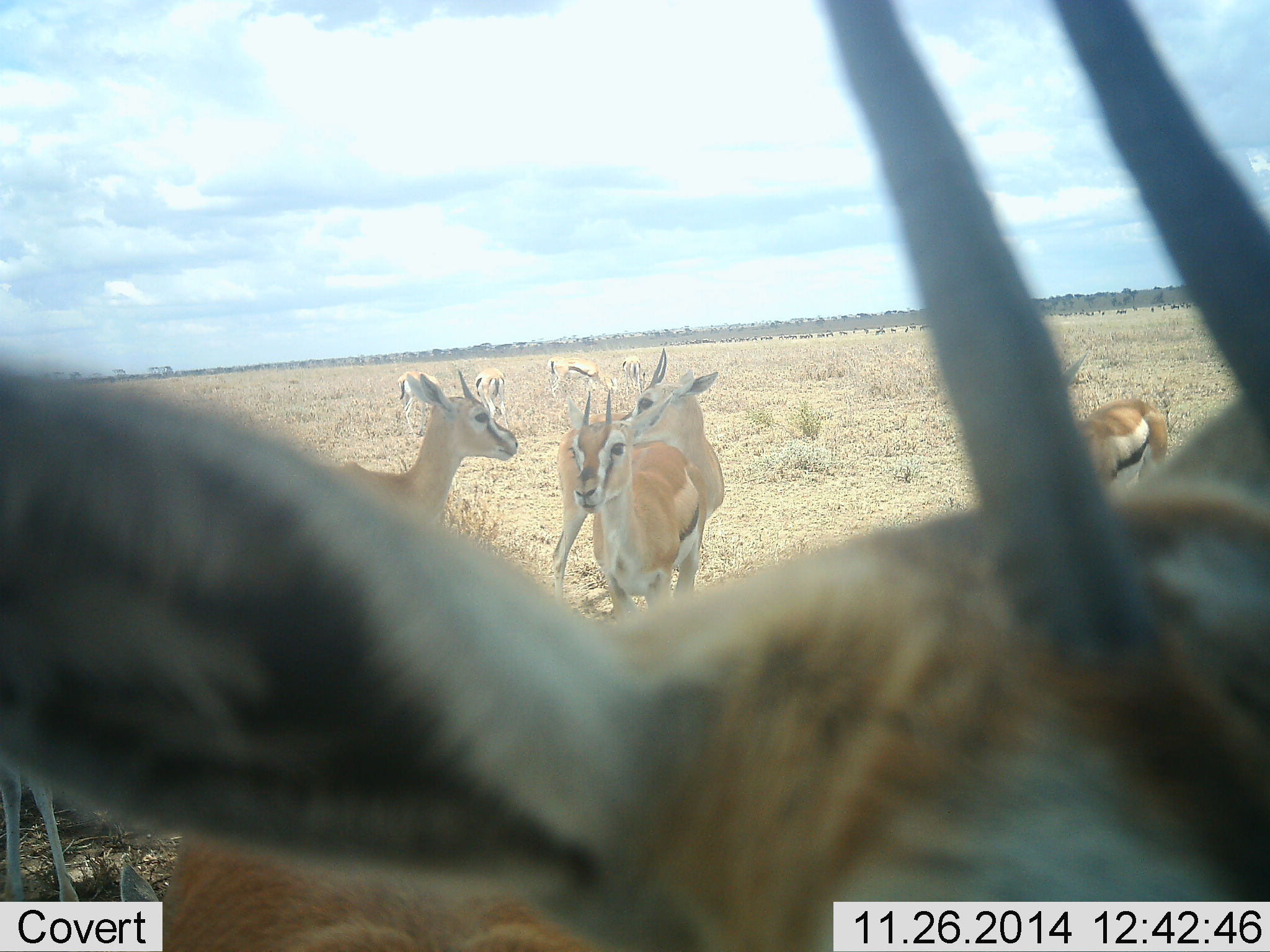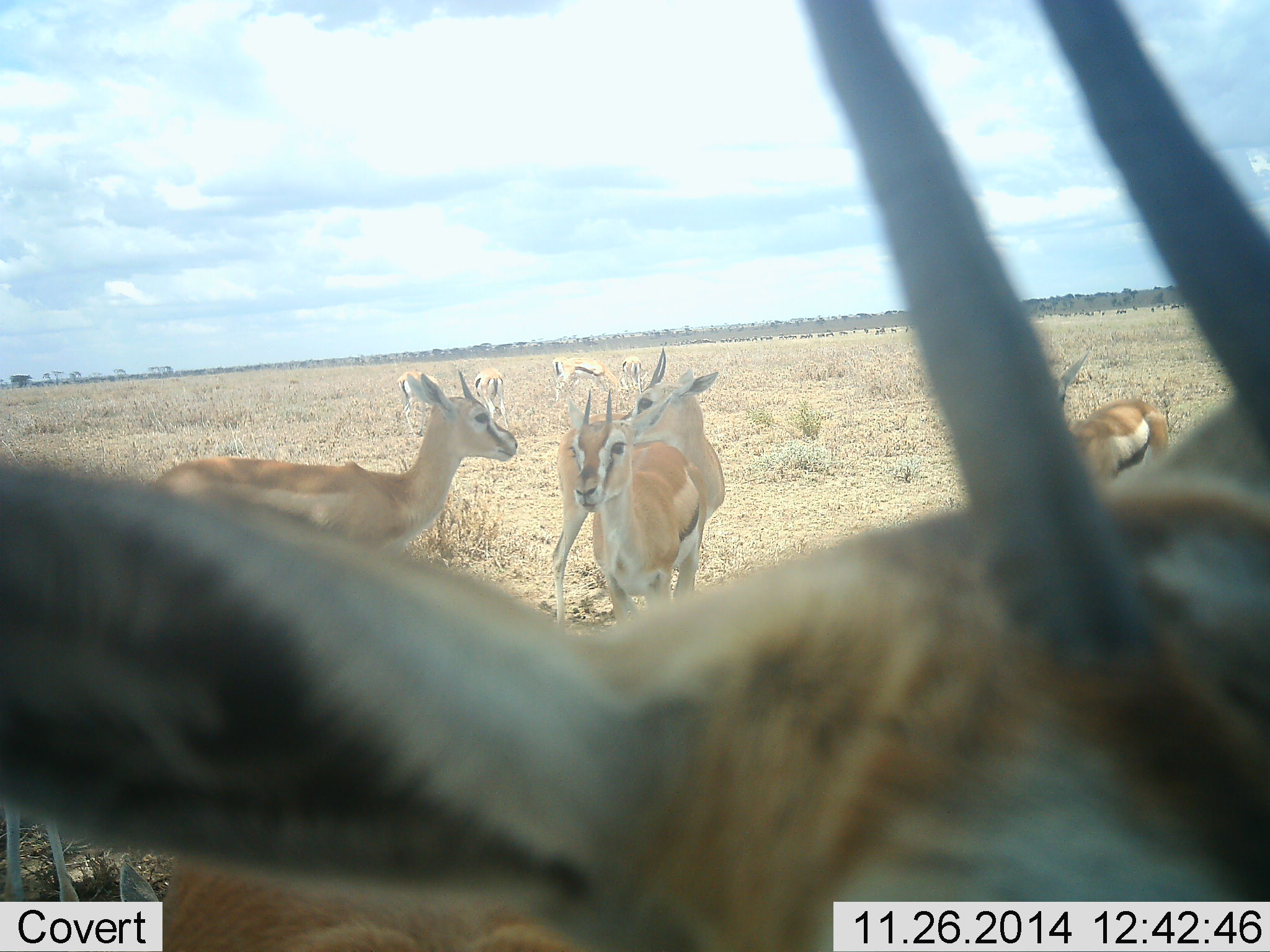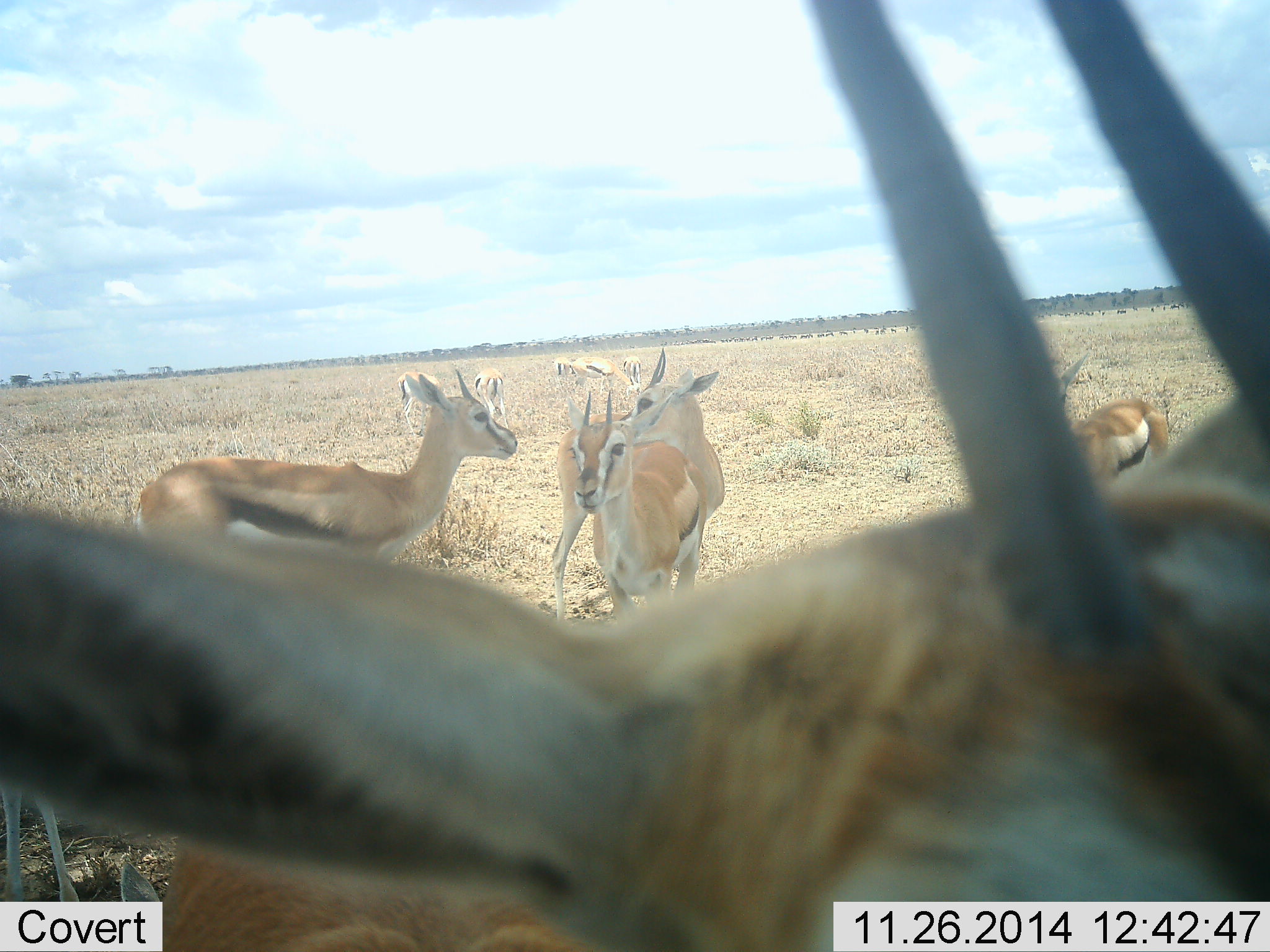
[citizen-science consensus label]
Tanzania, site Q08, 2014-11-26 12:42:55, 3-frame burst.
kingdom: Animalia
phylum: Chordata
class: Mammalia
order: Artiodactyla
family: Bovidae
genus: Eudorcas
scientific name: Eudorcas thomsonii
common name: thomson's gazelle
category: gazellethomsons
Gazellethomsons (thomson's gazelle) (Eudorcas thomsonii), count 10. Behavior (volunteer vote fractions): standing 92%, resting 8%, moving 17%, interacting 0%. Young present (vote fraction): 0%. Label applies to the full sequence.